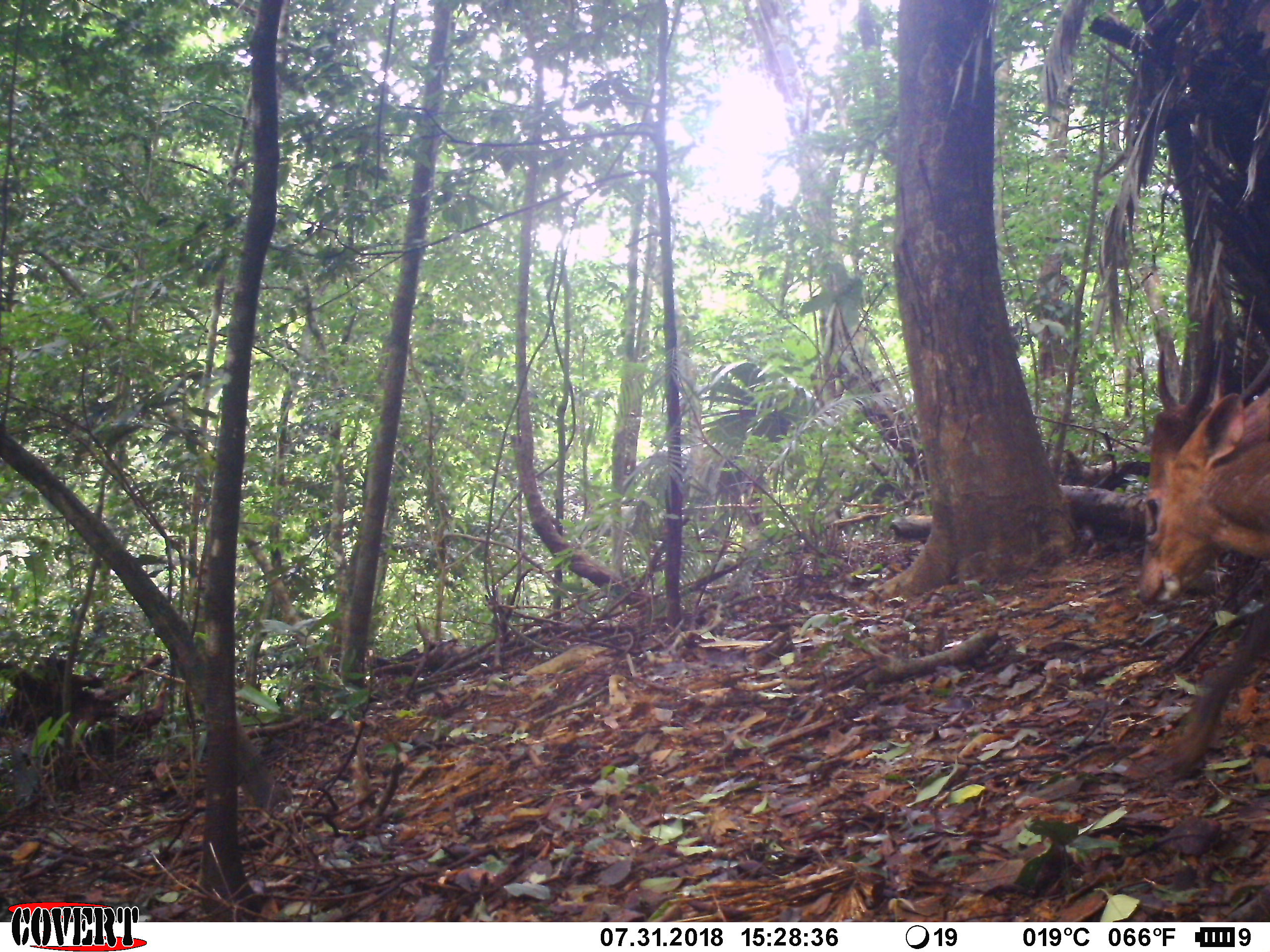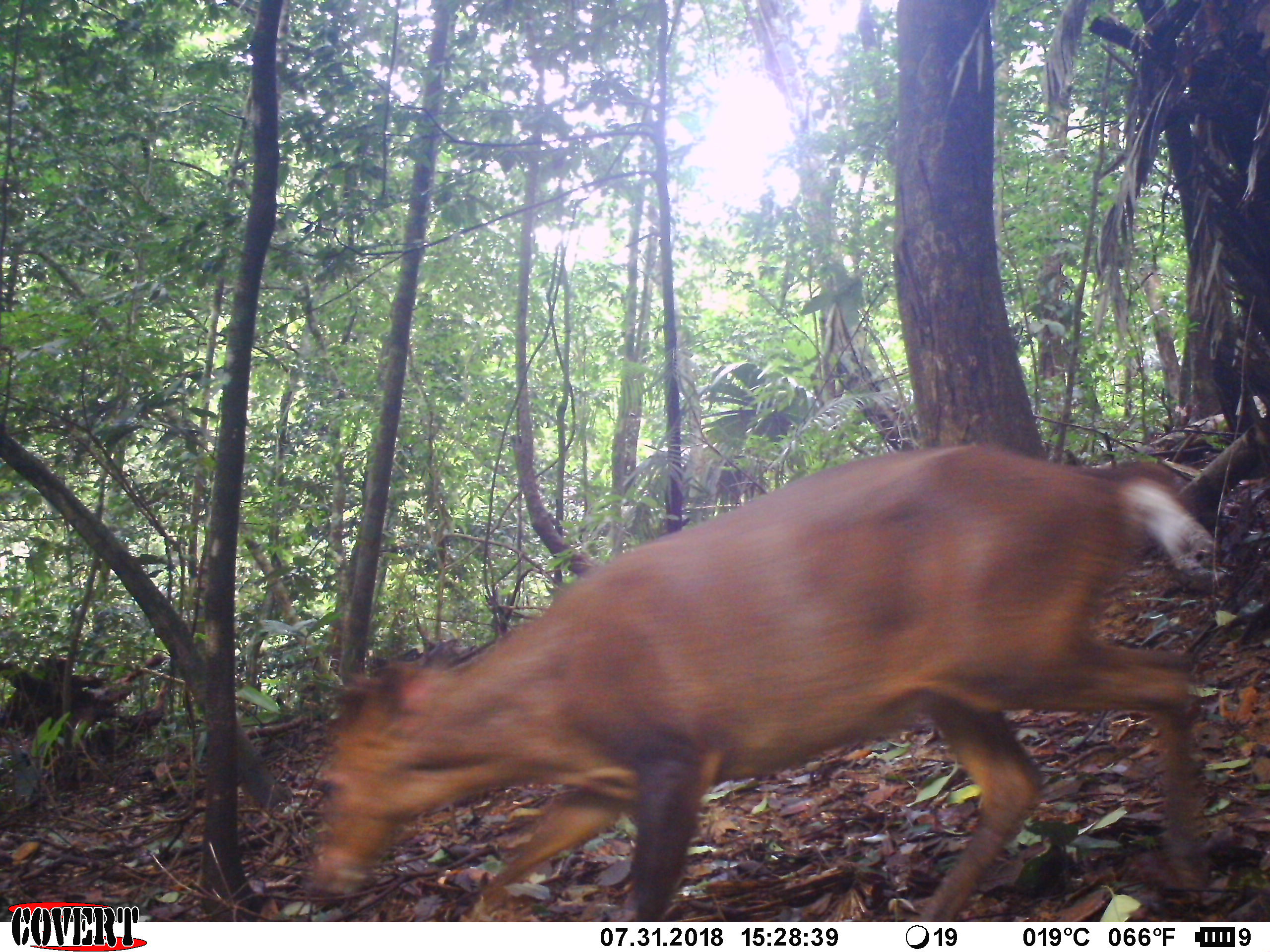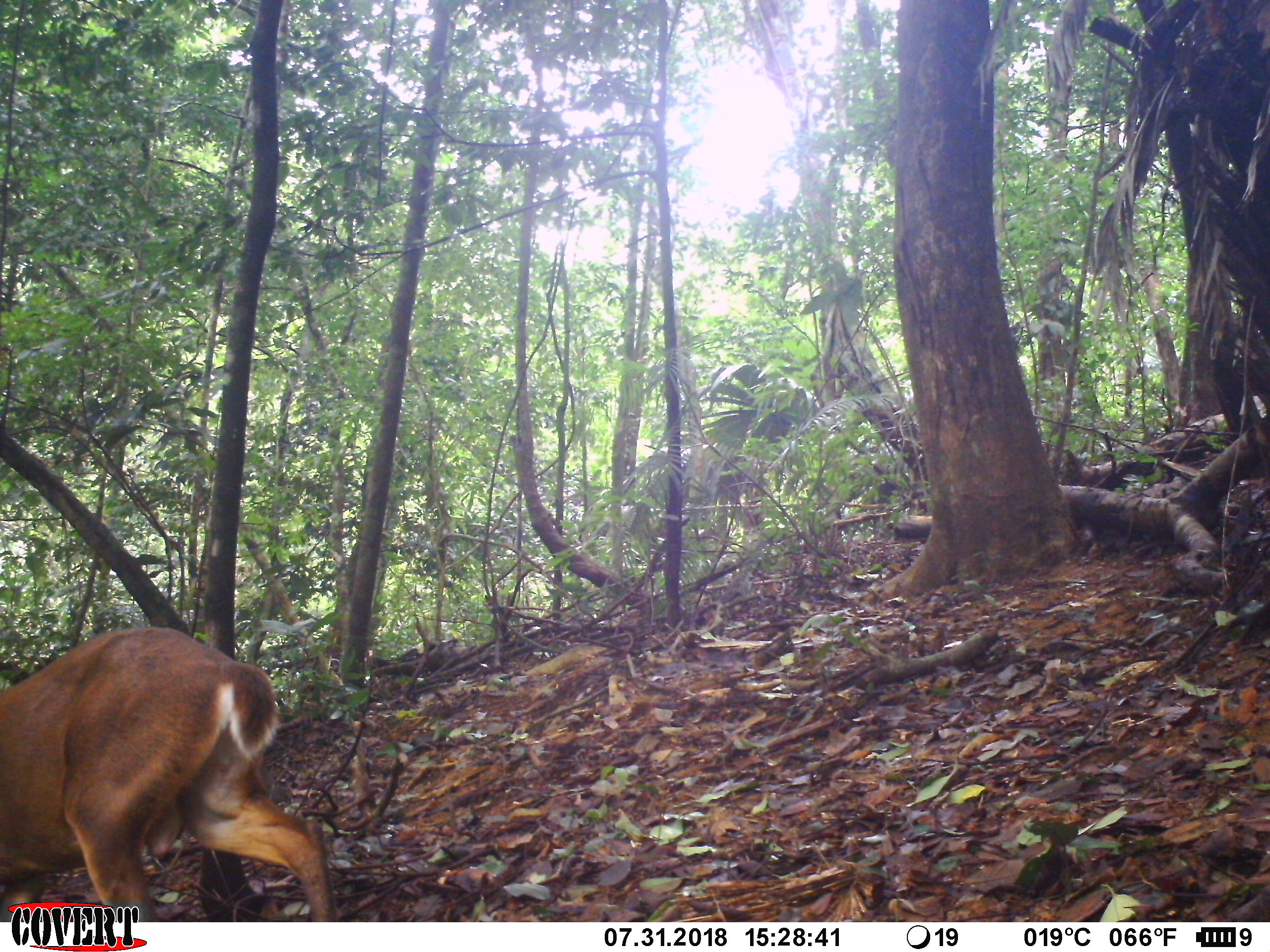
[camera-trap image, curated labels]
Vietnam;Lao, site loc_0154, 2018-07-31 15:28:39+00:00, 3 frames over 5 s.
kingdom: Animalia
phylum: Chordata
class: Mammalia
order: Artiodactyla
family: Cervidae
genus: Muntiacus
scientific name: Muntiacus vuquangensis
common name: large-antlered muntjac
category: large antlered muntjac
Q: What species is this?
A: Large antlered muntjac (large-antlered muntjac) (Muntiacus vuquangensis).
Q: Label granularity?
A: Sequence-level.